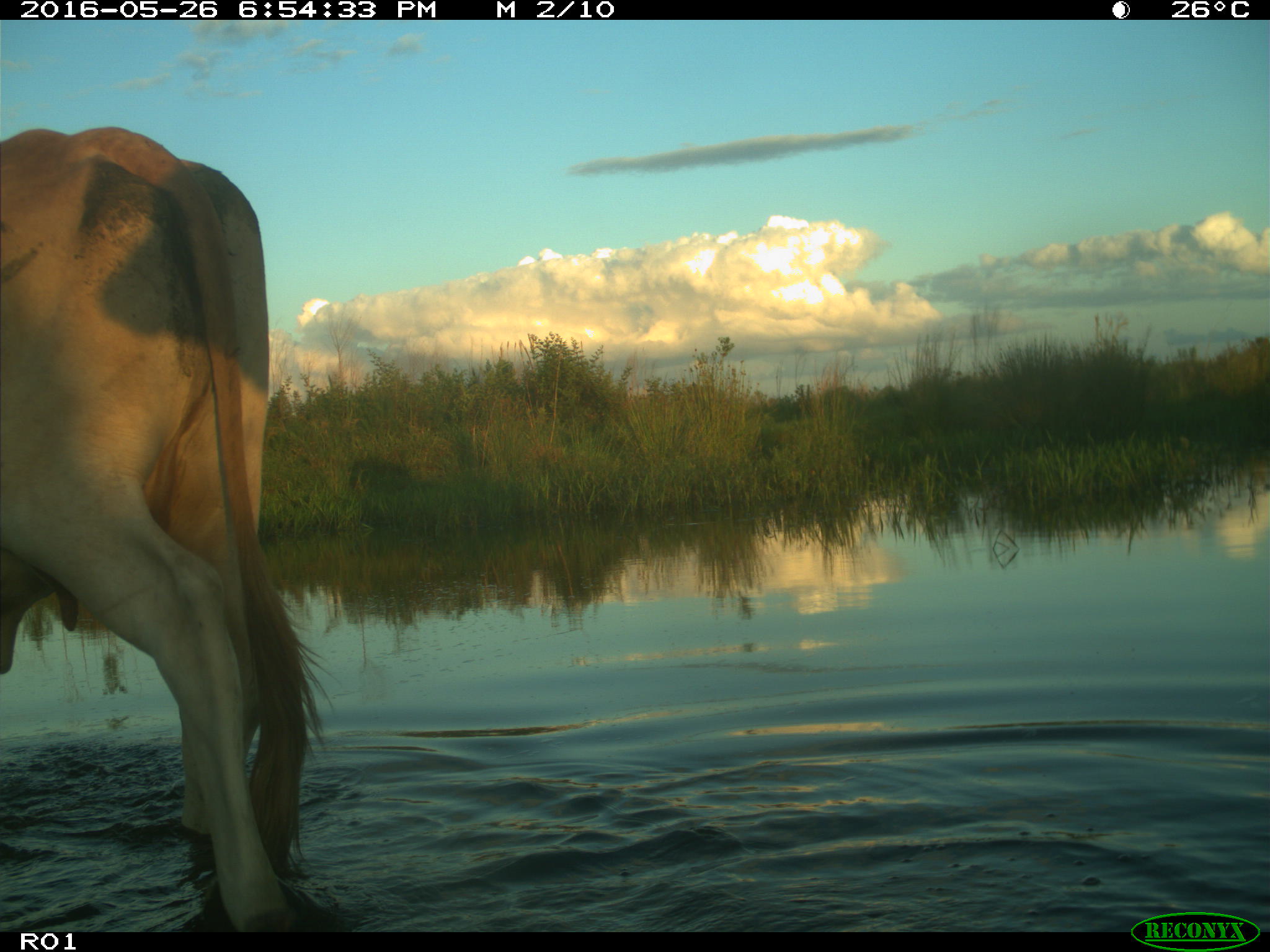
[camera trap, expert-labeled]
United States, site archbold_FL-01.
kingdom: Animalia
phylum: Chordata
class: Mammalia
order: Artiodactyla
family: Bovidae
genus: Bos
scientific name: Bos taurus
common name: domestic cow